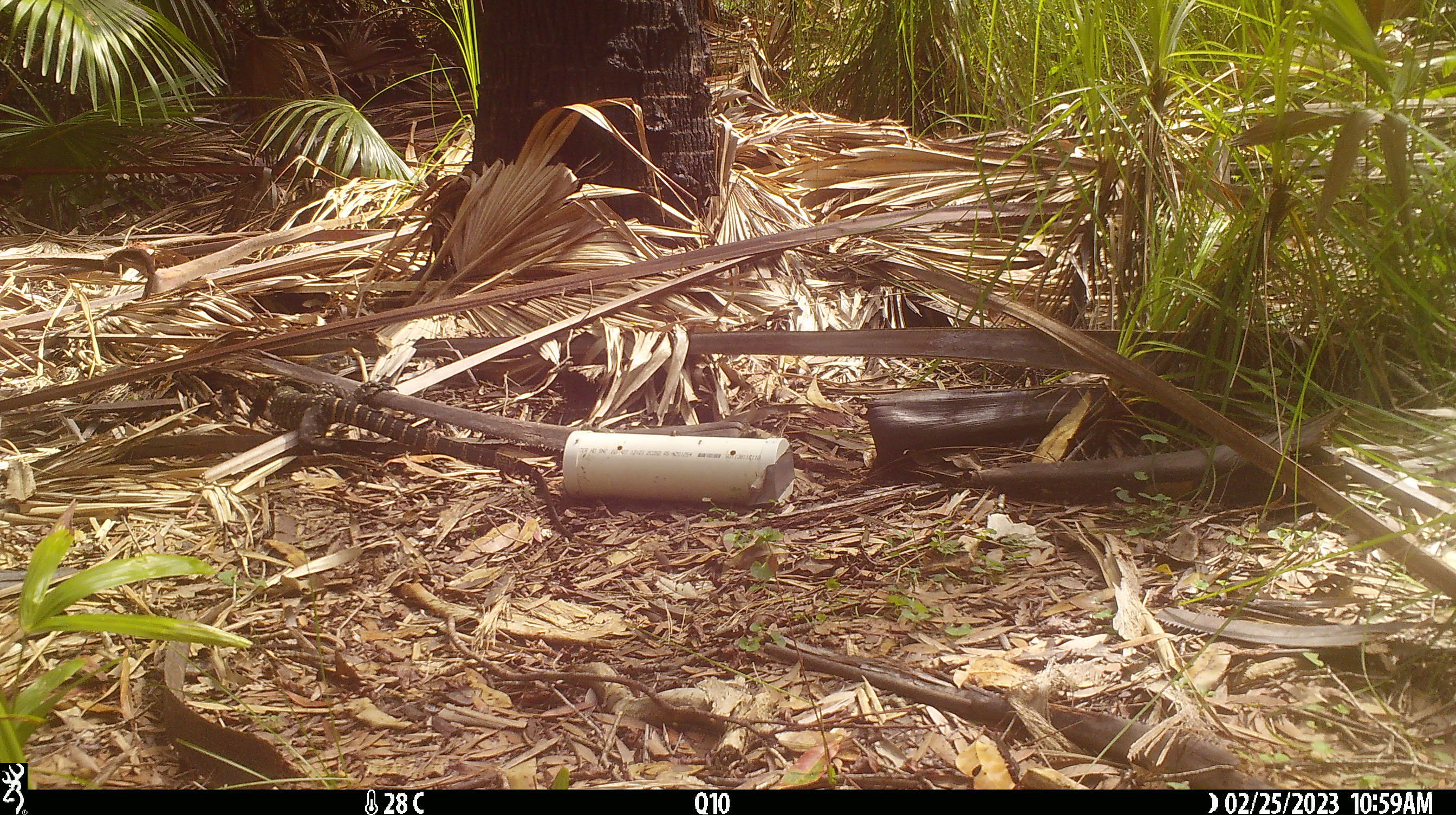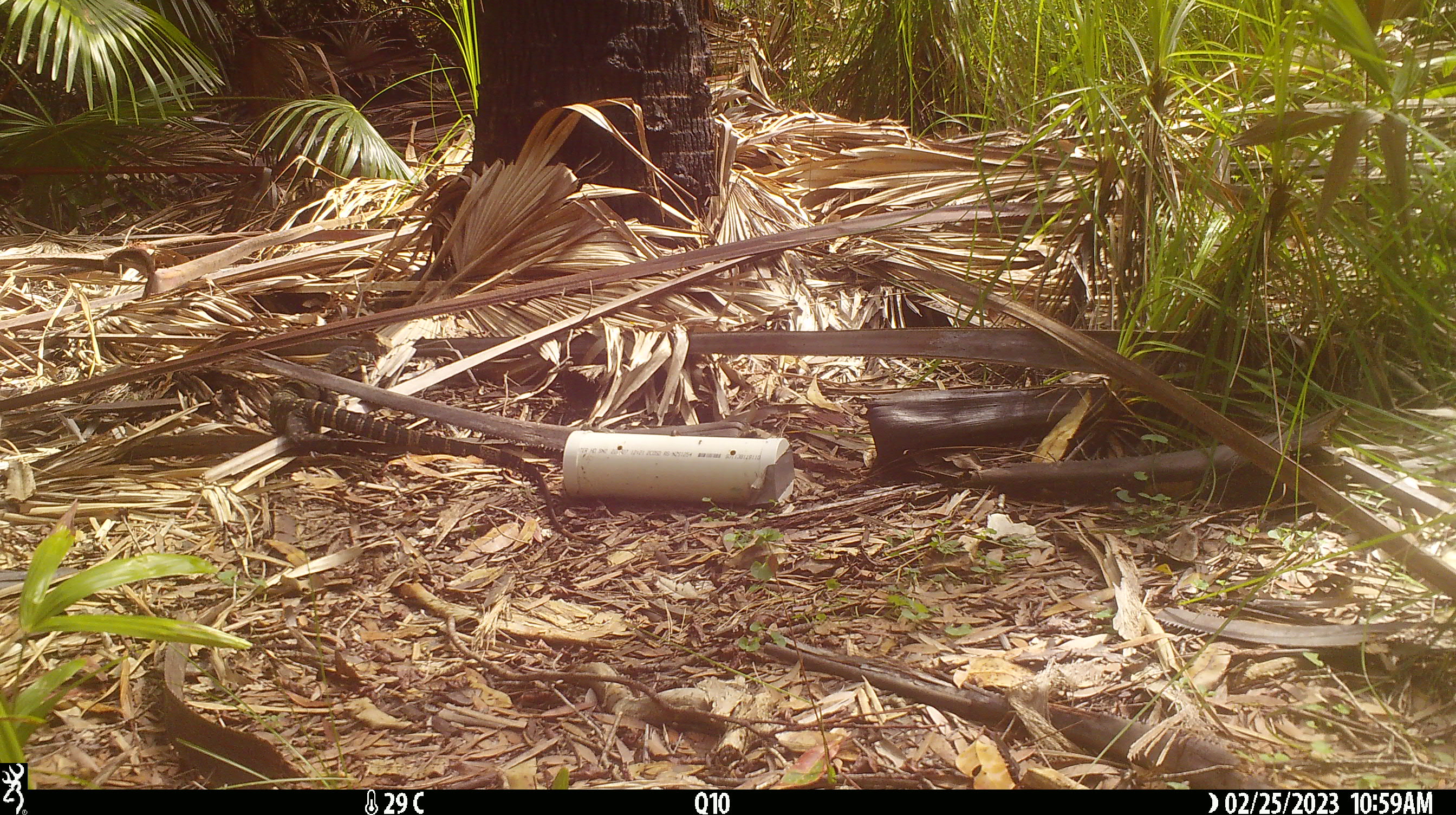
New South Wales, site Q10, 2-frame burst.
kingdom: Animalia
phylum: Chordata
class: Reptilia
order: Squamata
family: Varanidae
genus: Varanus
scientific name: Varanus varius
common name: lace monitor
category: goanna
Goanna (lace monitor) (Varanus varius).